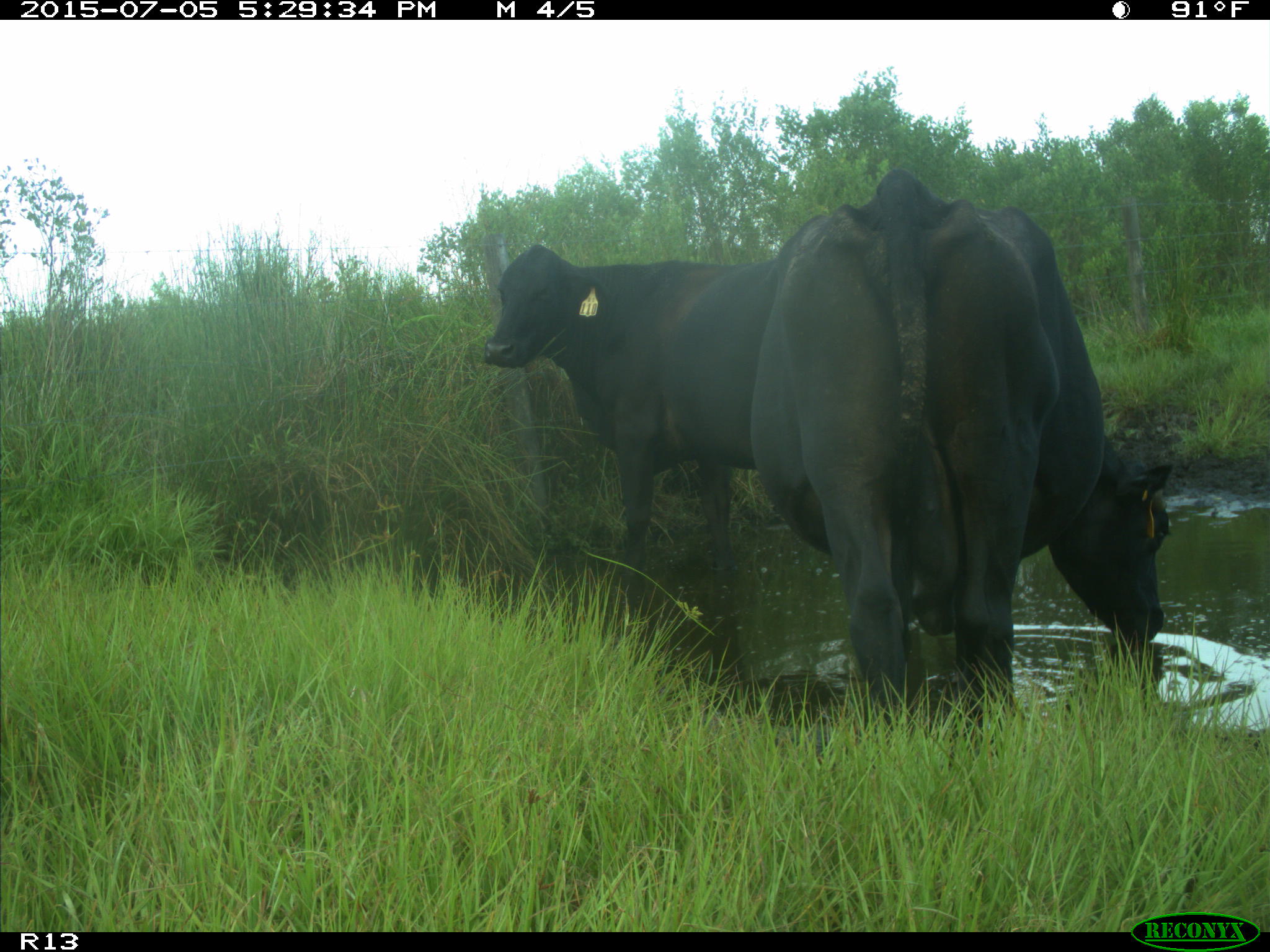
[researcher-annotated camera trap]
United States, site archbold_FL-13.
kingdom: Animalia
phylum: Chordata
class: Mammalia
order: Artiodactyla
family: Bovidae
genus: Bos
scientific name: Bos taurus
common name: domestic cow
Bos taurus (domestic cow).